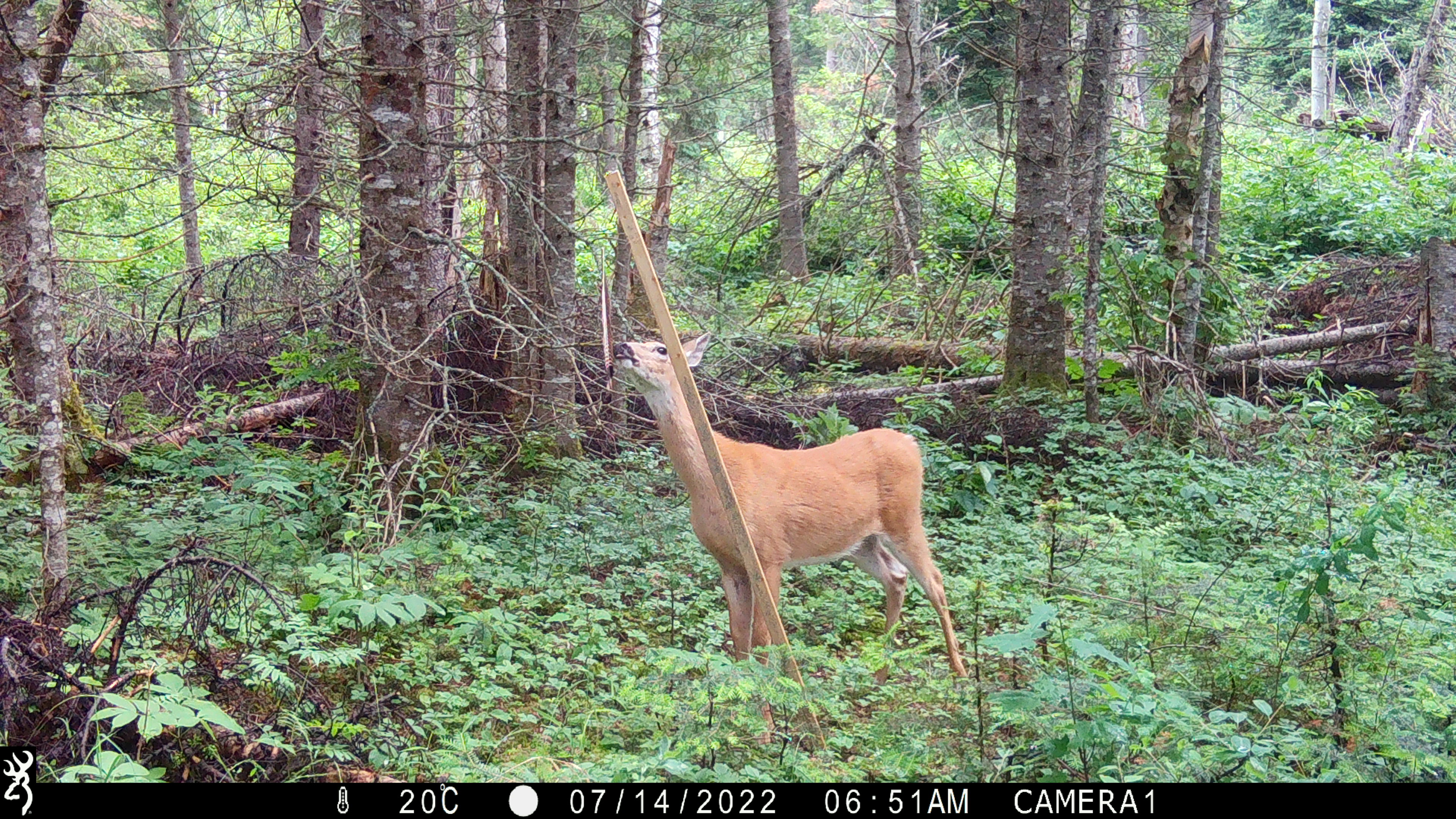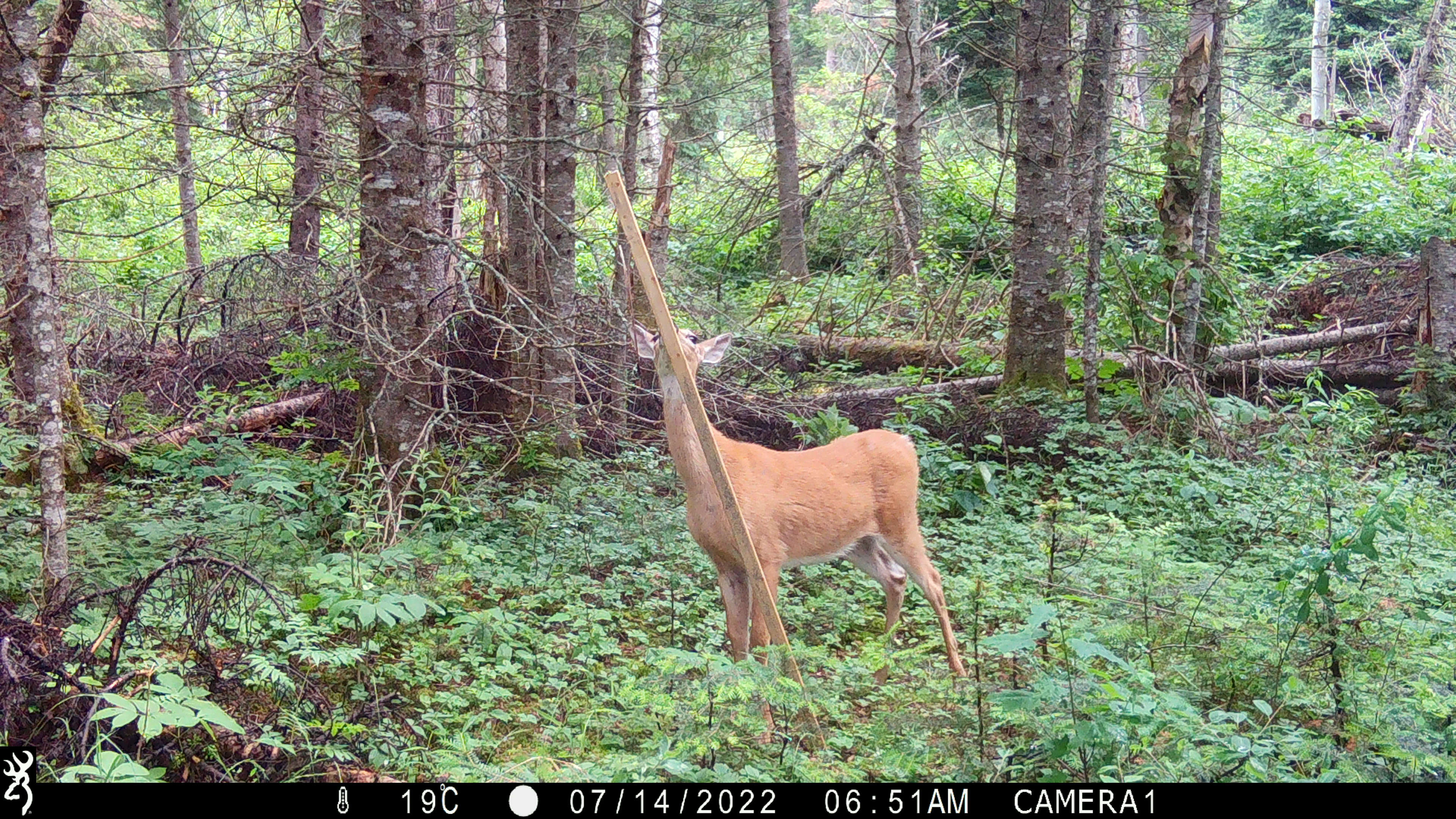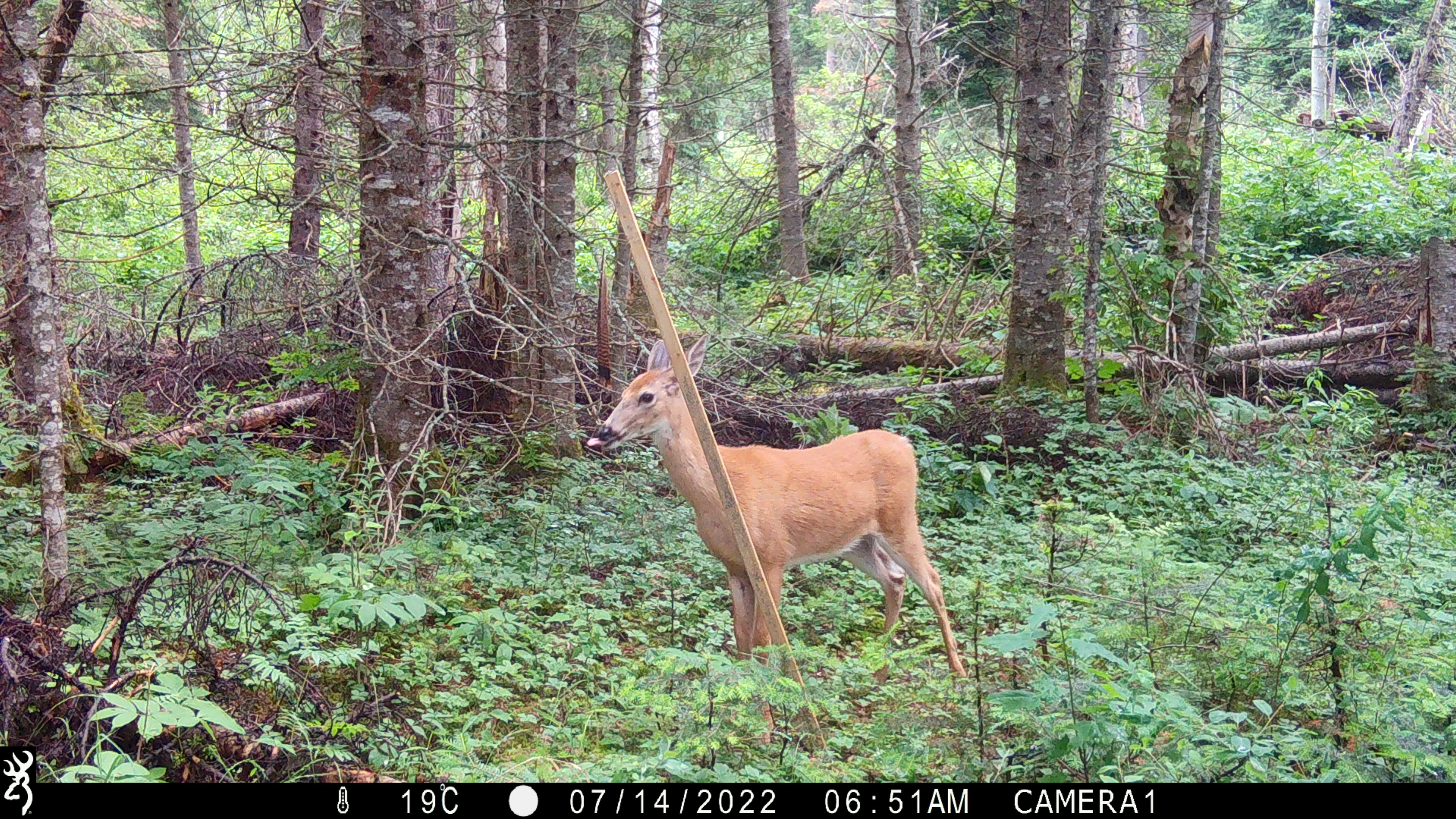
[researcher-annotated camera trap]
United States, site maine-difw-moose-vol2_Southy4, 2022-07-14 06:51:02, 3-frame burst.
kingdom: Animalia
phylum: Chordata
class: Mammalia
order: Artiodactyla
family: Cervidae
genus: Odocoileus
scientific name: Odocoileus virginianus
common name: white-tailed deer